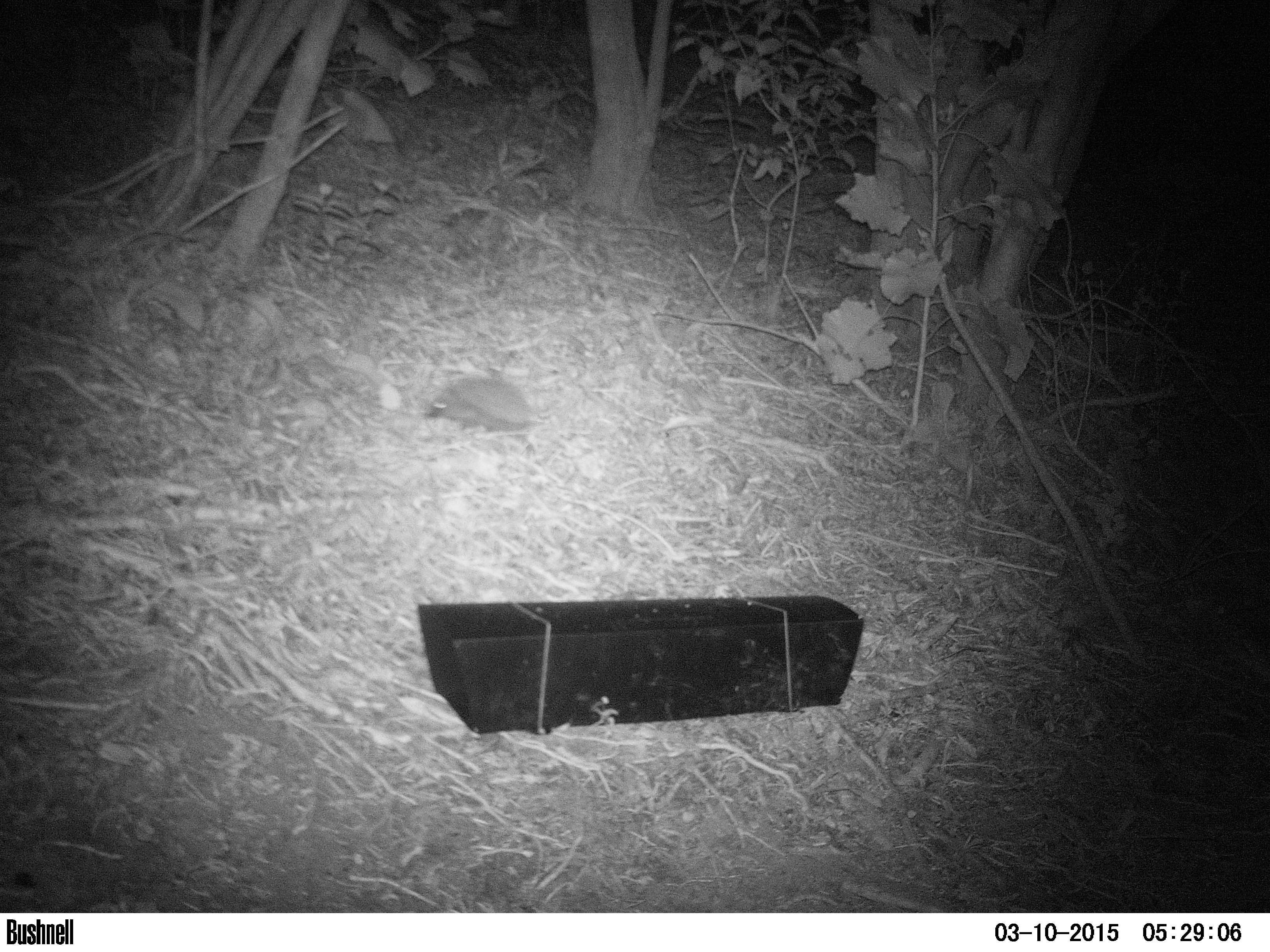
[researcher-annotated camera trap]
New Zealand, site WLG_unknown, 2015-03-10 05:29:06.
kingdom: Animalia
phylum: Chordata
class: Mammalia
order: Eulipotyphla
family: Erinaceidae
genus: Erinaceus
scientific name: Erinaceus europaeus europaeus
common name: european hedgehog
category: hedgehog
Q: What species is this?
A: Hedgehog (european hedgehog) (Erinaceus europaeus europaeus).